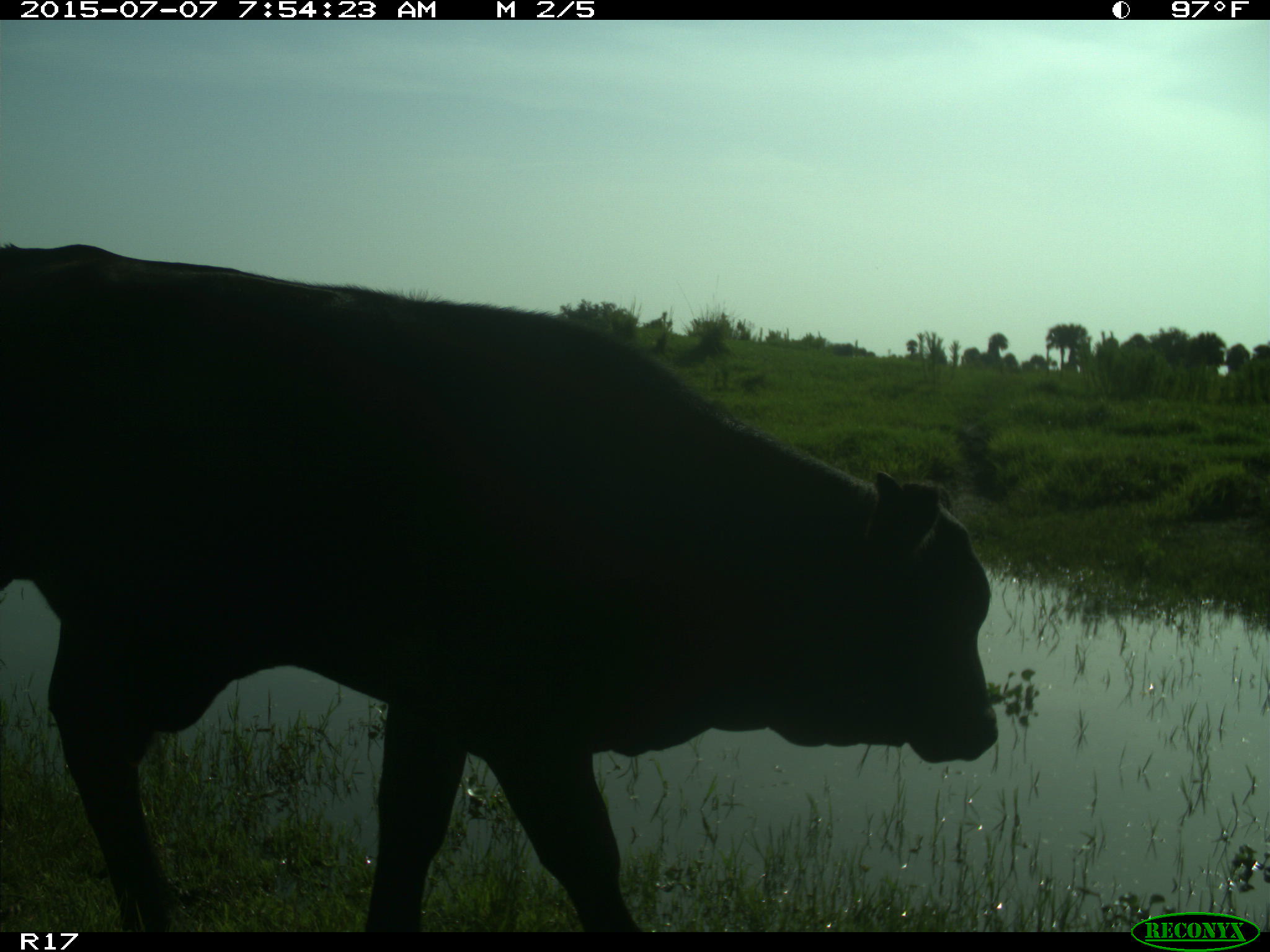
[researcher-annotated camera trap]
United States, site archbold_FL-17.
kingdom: Animalia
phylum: Chordata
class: Mammalia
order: Artiodactyla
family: Bovidae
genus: Bos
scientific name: Bos taurus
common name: domestic cow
Bos taurus (domestic cow).